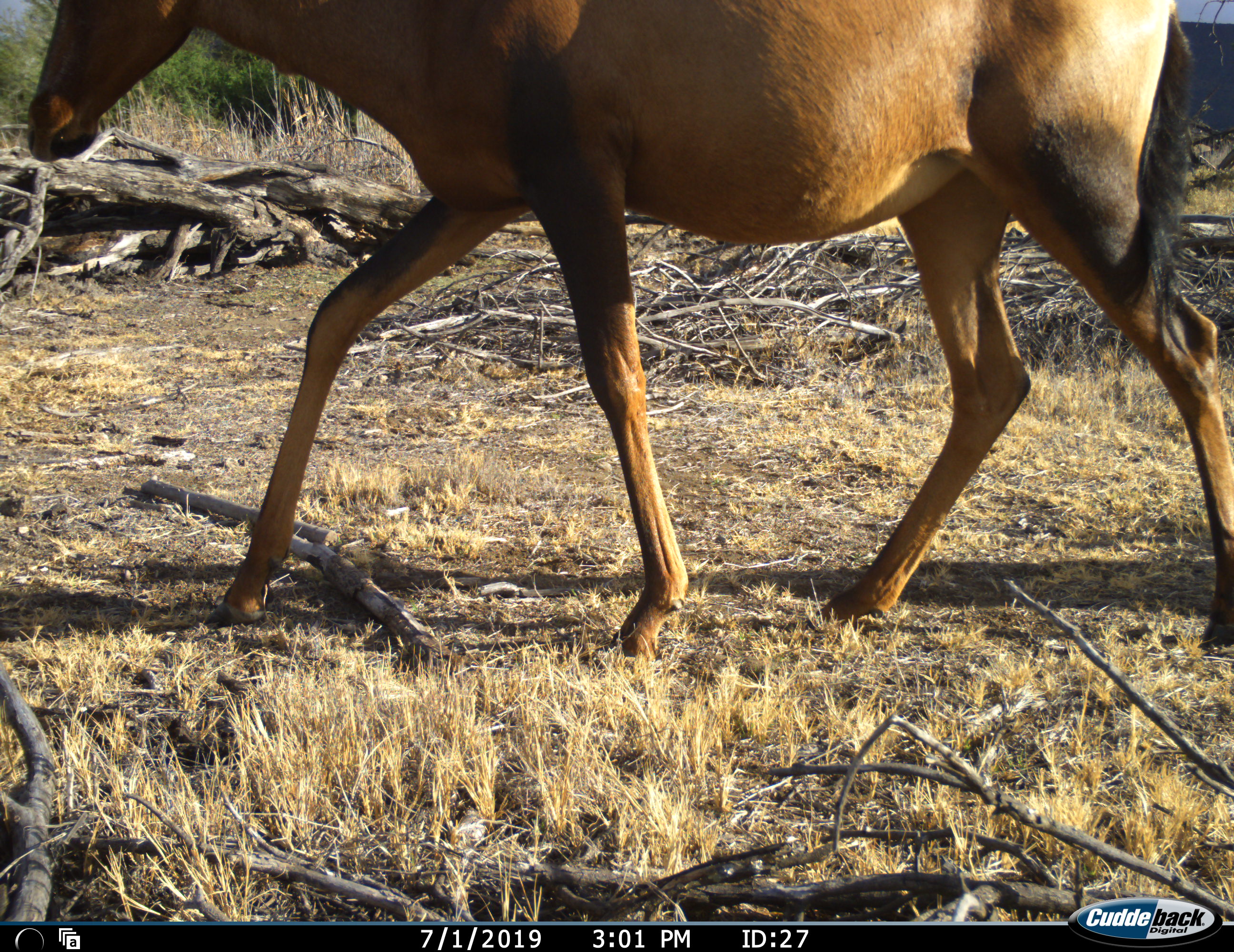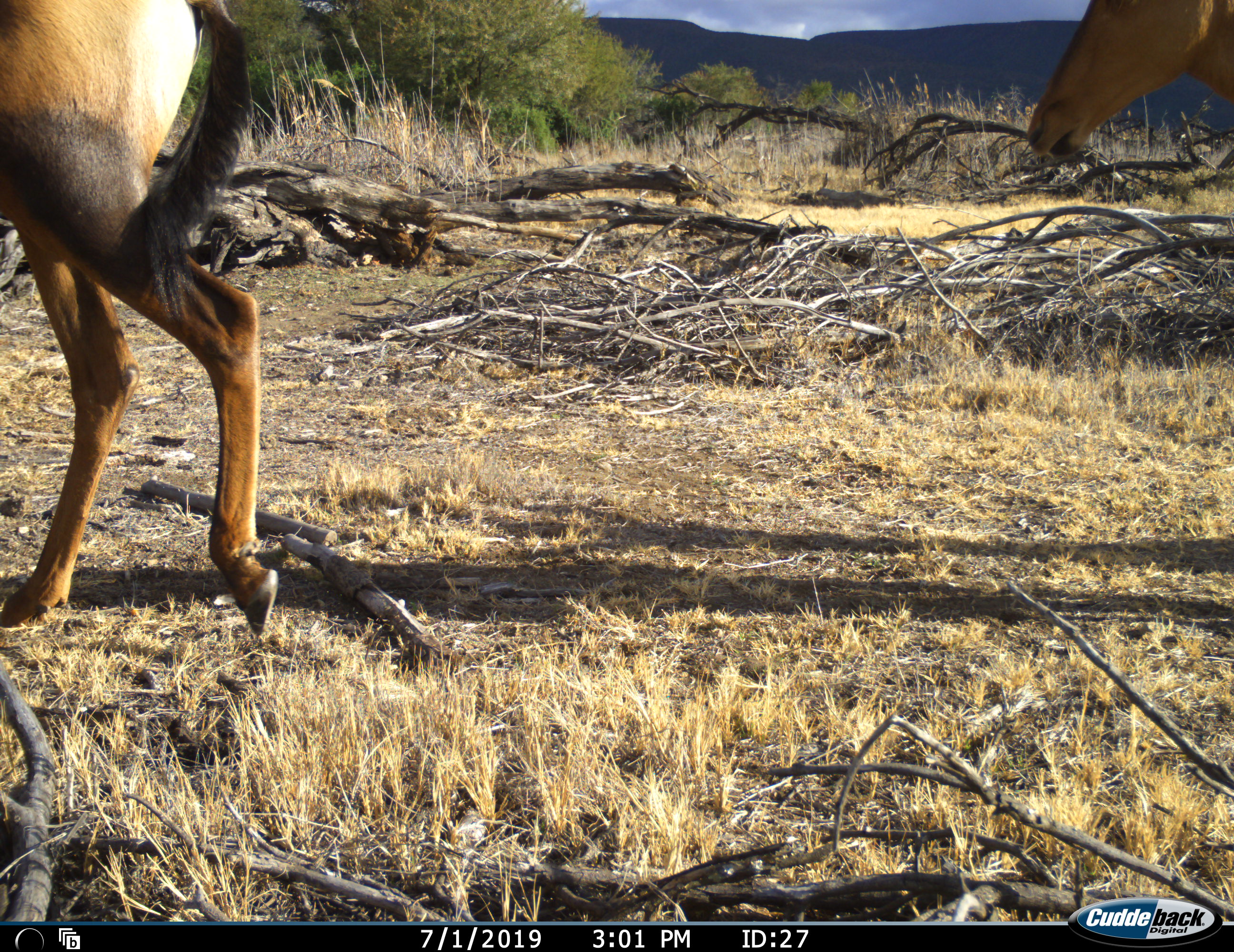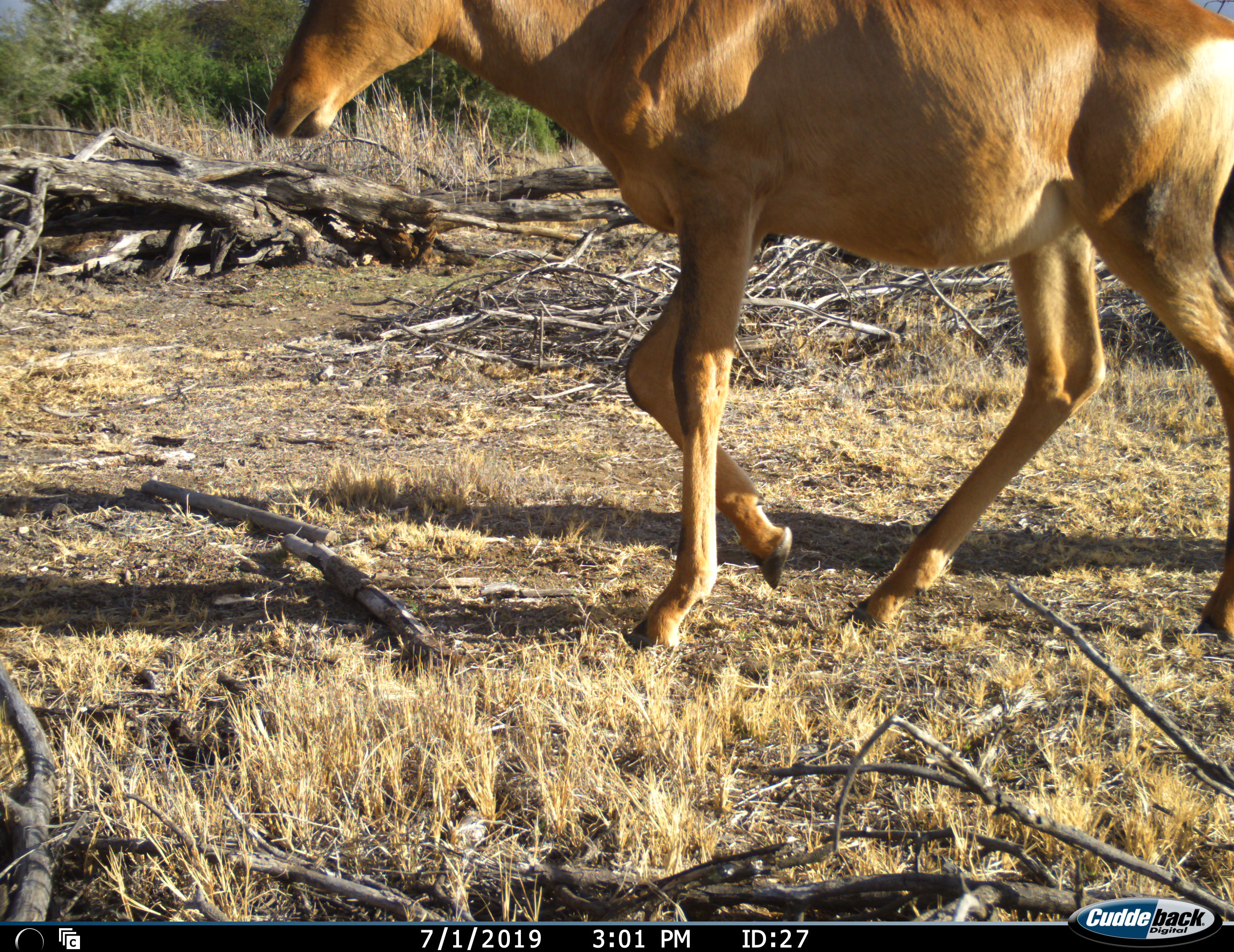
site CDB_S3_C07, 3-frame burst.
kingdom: Animalia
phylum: Chordata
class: Mammalia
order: Artiodactyla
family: Bovidae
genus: Alcelaphus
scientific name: Alcelaphus buselaphus caama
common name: red hartebeest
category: hartebeestred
Hartebeestred (red hartebeest) (Alcelaphus buselaphus caama), count 2. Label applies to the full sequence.